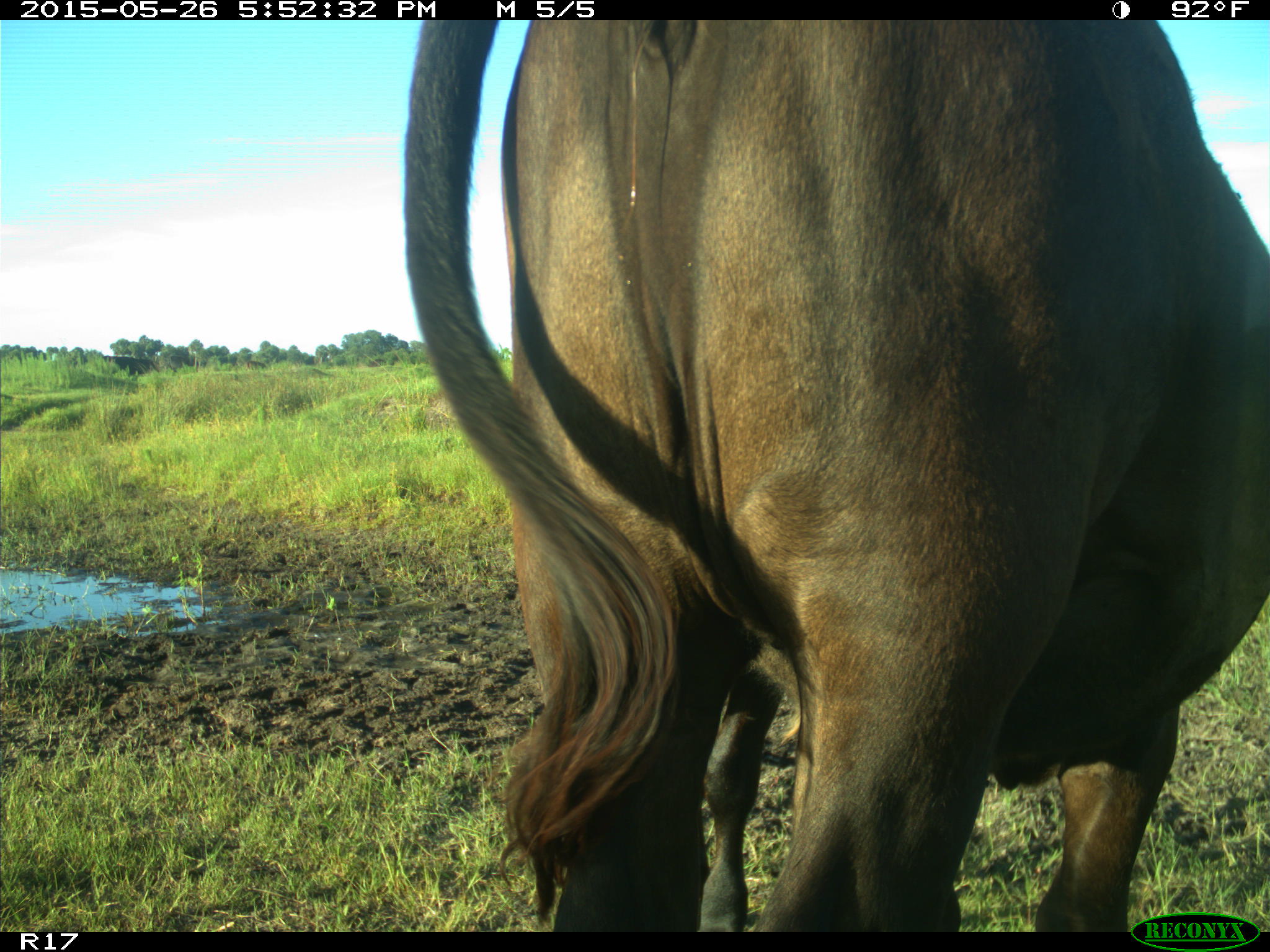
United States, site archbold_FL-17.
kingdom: Animalia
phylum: Chordata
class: Mammalia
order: Artiodactyla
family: Bovidae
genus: Bos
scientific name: Bos taurus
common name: domestic cow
Bos taurus (domestic cow).